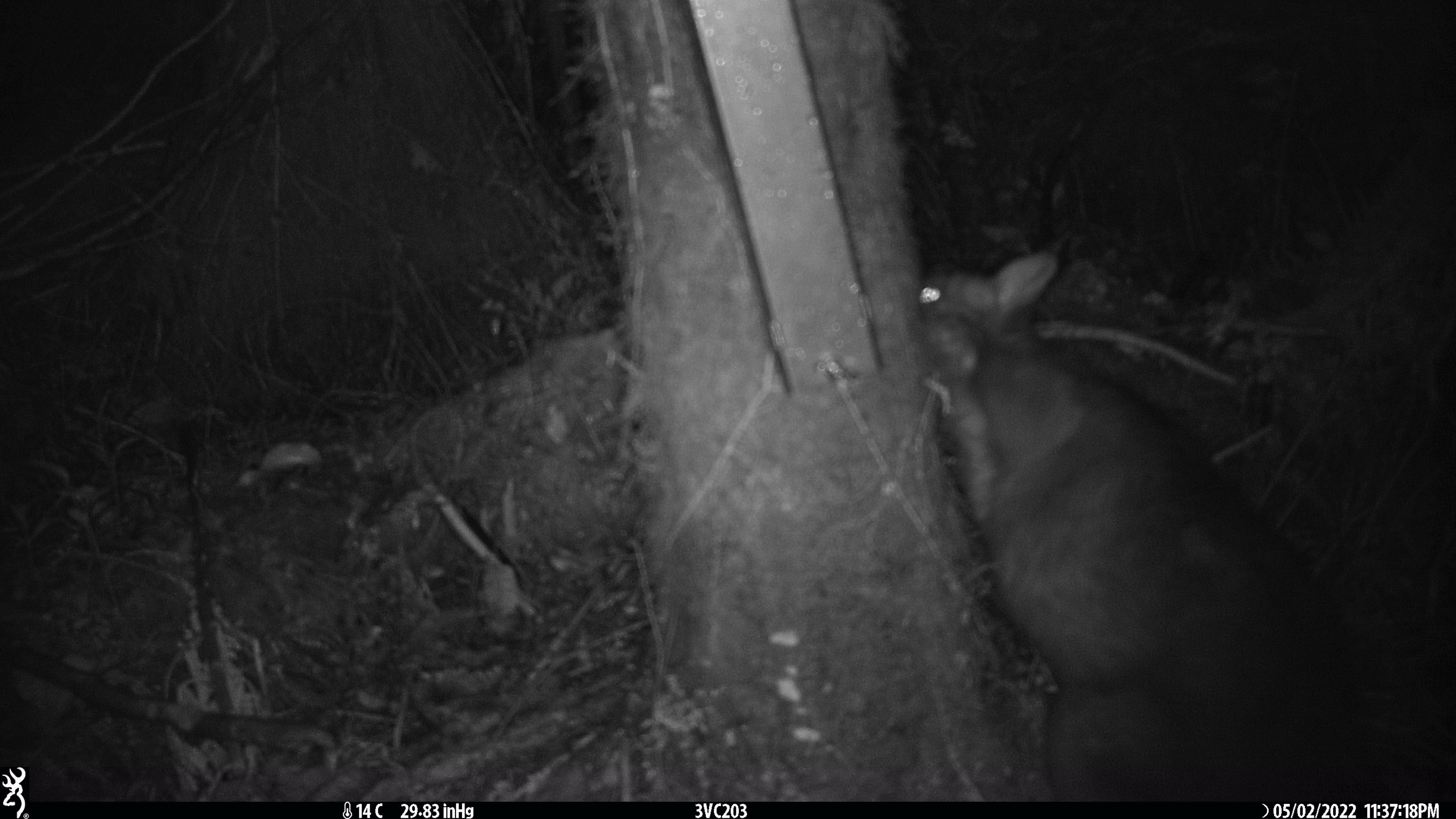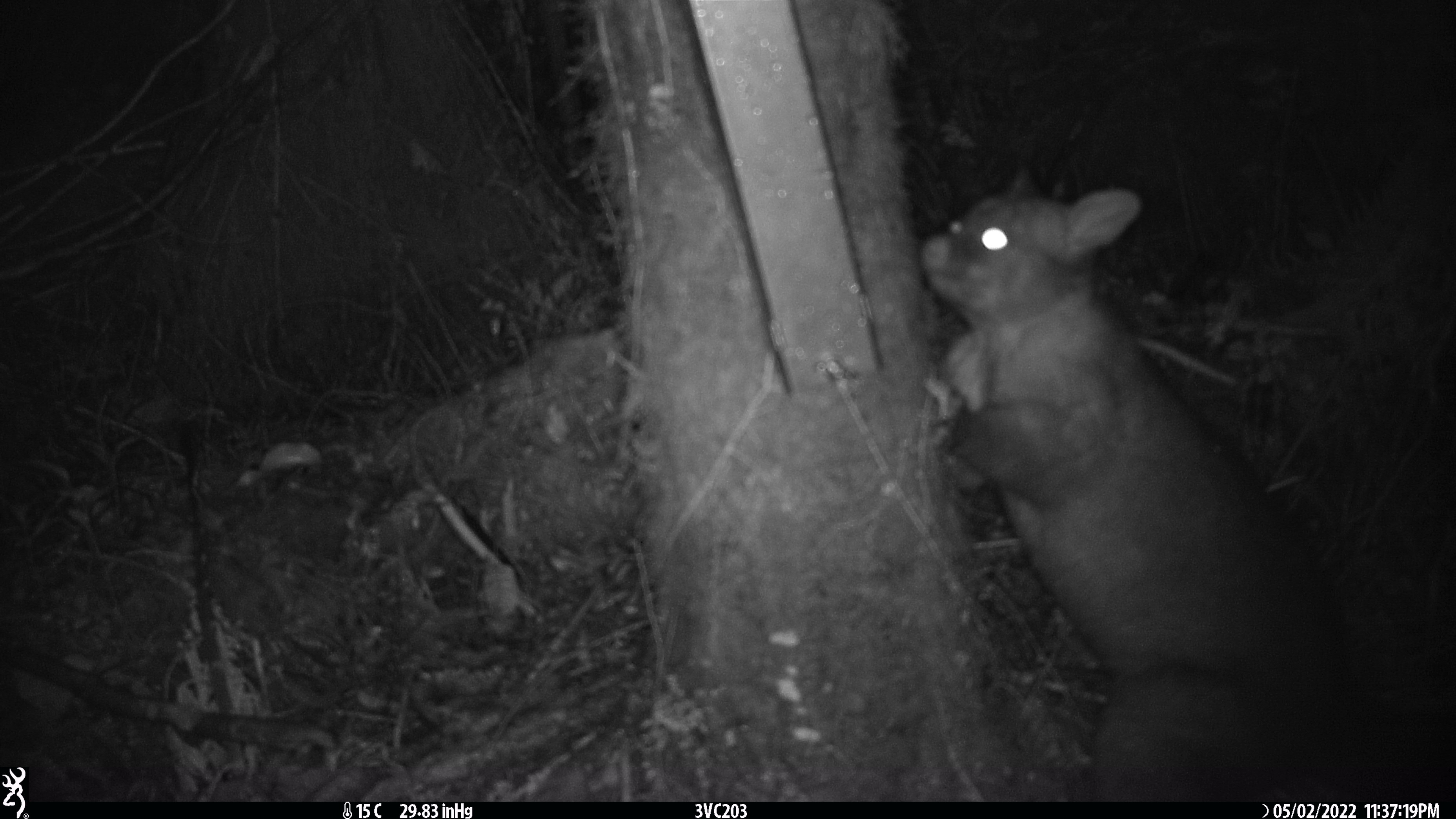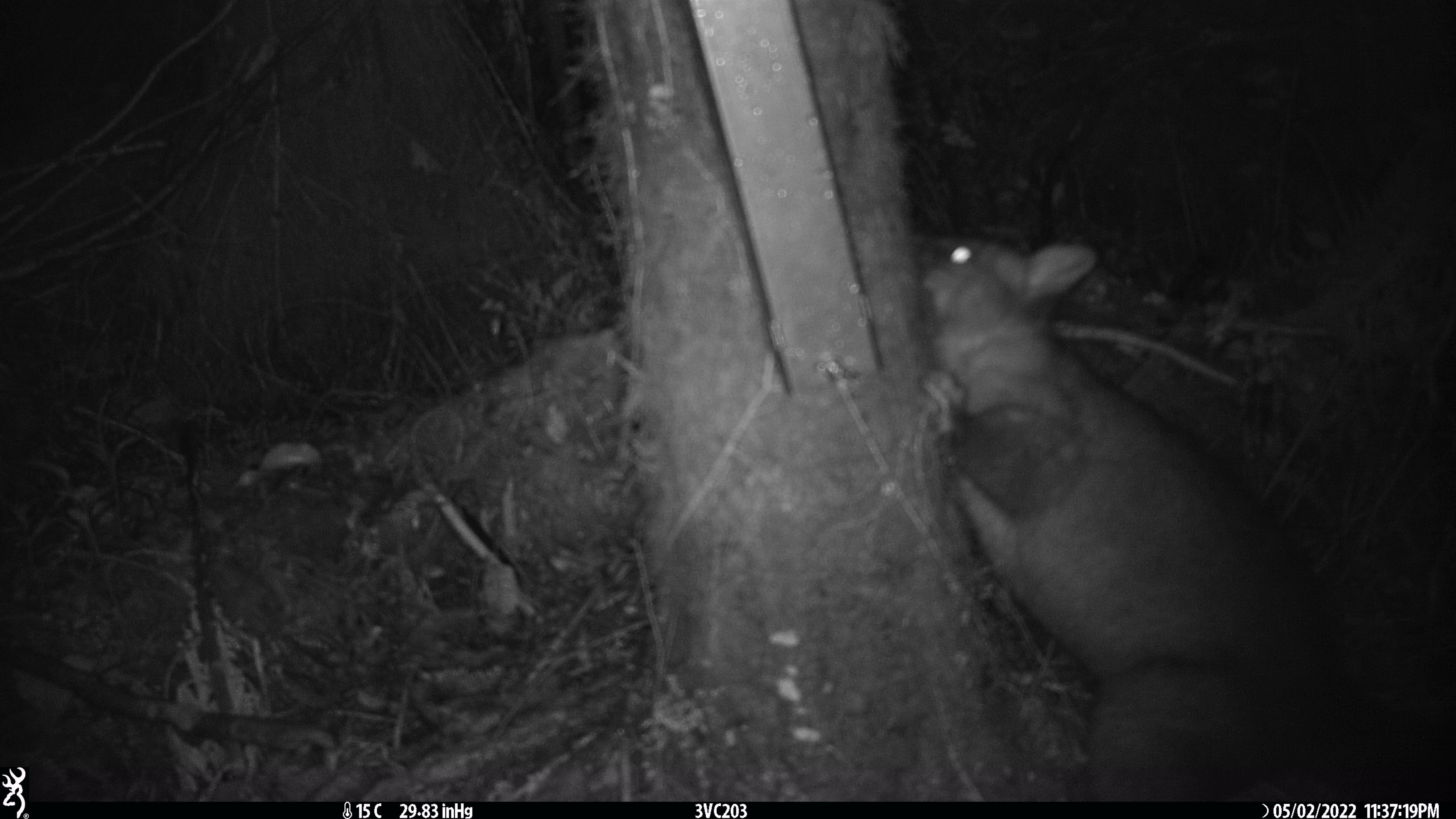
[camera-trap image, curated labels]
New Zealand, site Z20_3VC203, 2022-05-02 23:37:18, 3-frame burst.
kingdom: Animalia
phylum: Chordata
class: Mammalia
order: Diprotodontia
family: Phalangeridae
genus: Trichosurus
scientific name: Trichosurus vulpecula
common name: common brushtail possum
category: possum